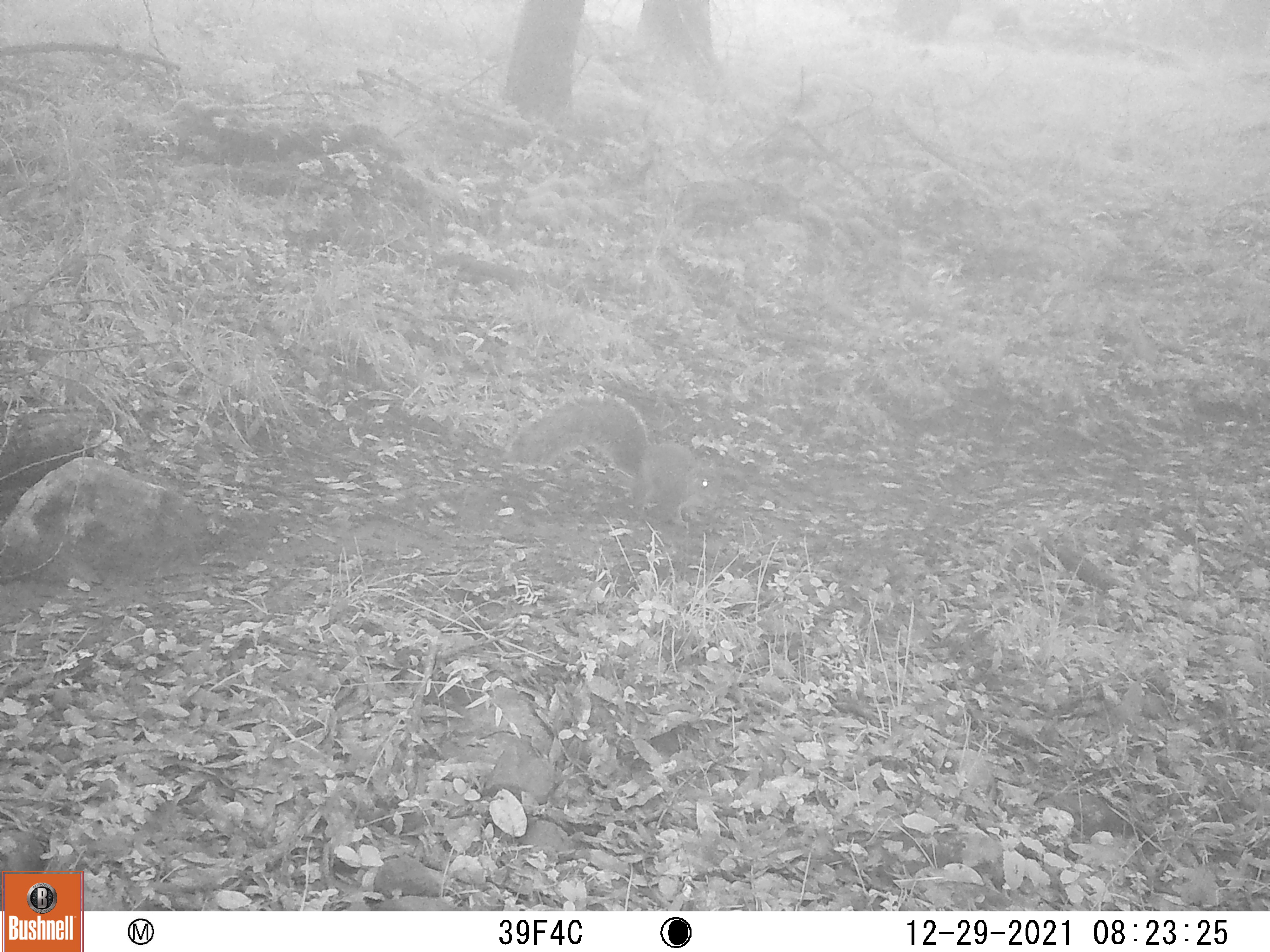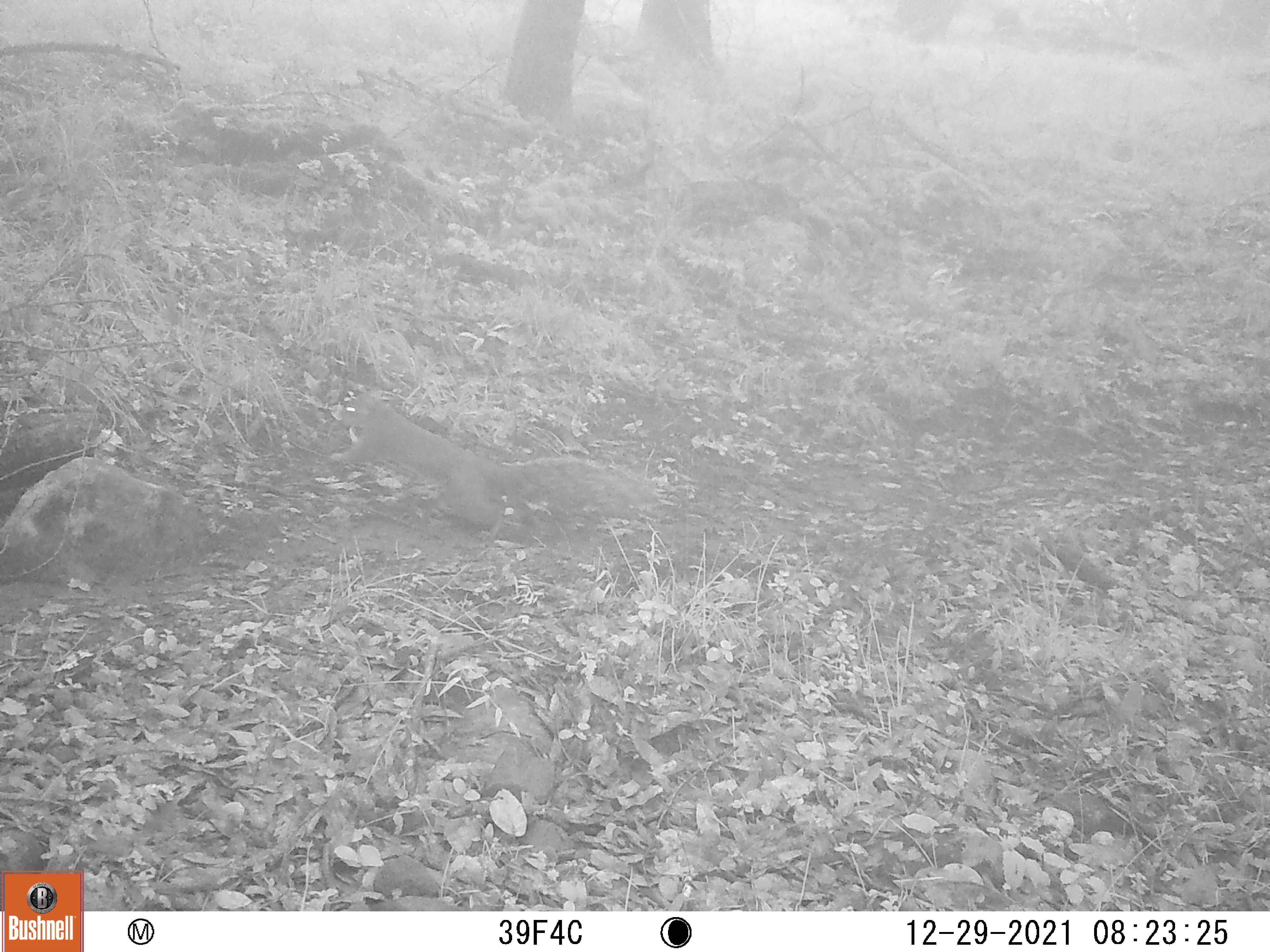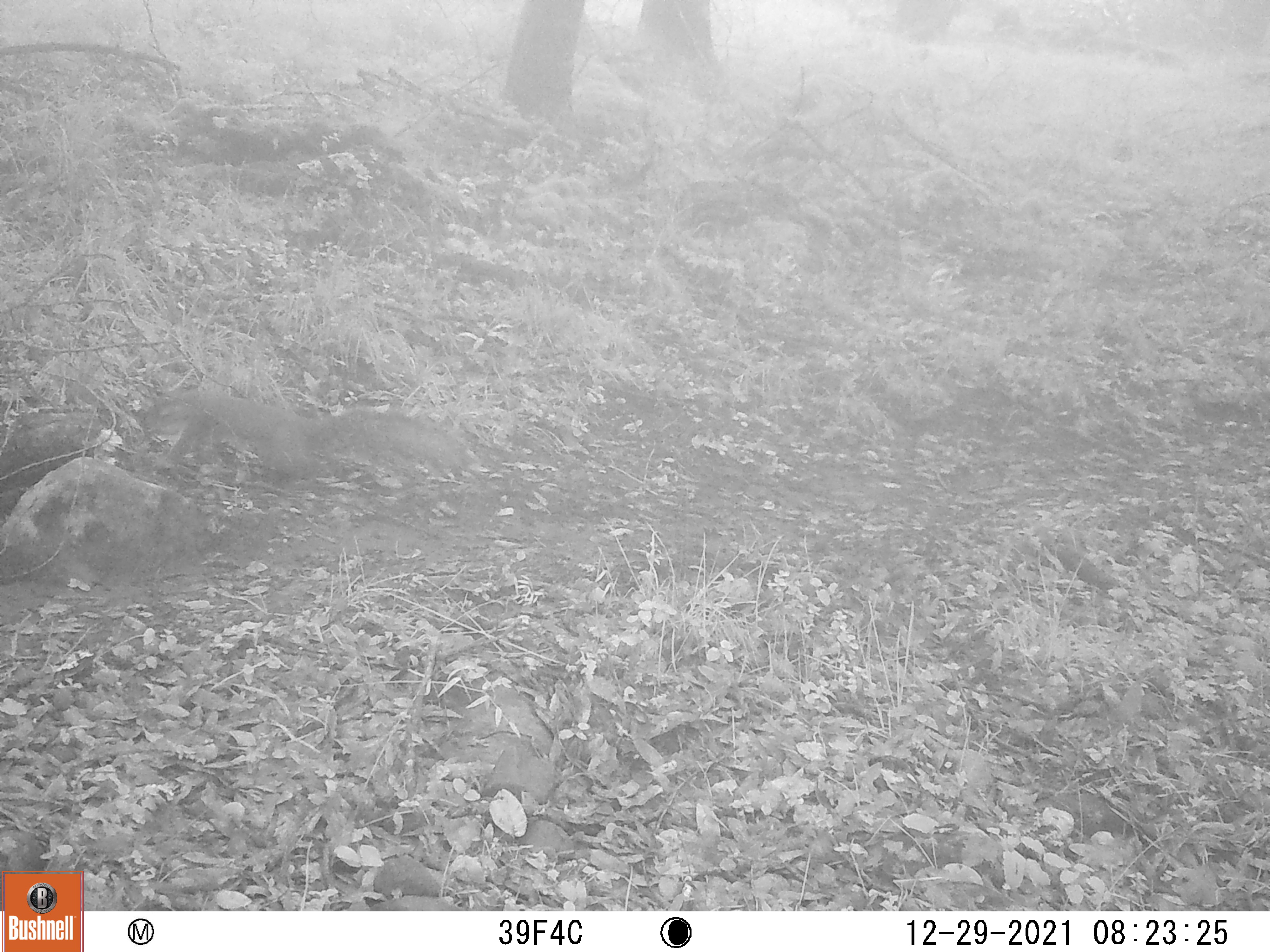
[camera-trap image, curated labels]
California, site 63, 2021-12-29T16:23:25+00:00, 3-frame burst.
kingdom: Animalia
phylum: Chordata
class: Mammalia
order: Rodentia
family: Sciuridae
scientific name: Sciuridae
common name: squirrel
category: unknown squirrel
Unknown squirrel (squirrel) (Sciuridae).